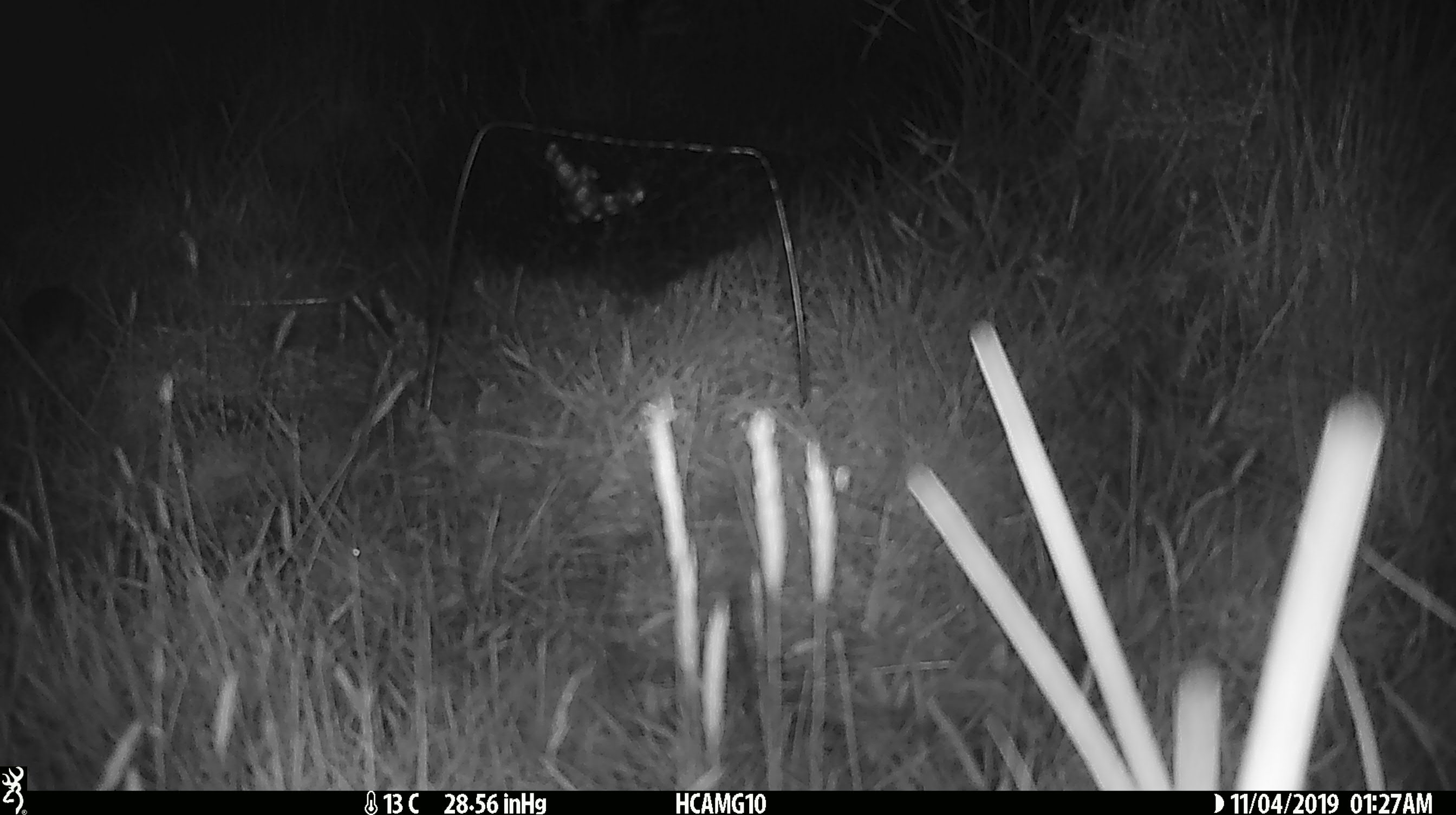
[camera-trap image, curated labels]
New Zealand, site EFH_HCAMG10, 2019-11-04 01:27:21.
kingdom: Animalia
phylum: Chordata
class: Mammalia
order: Rodentia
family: Muridae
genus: Mus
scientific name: Mus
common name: mouse